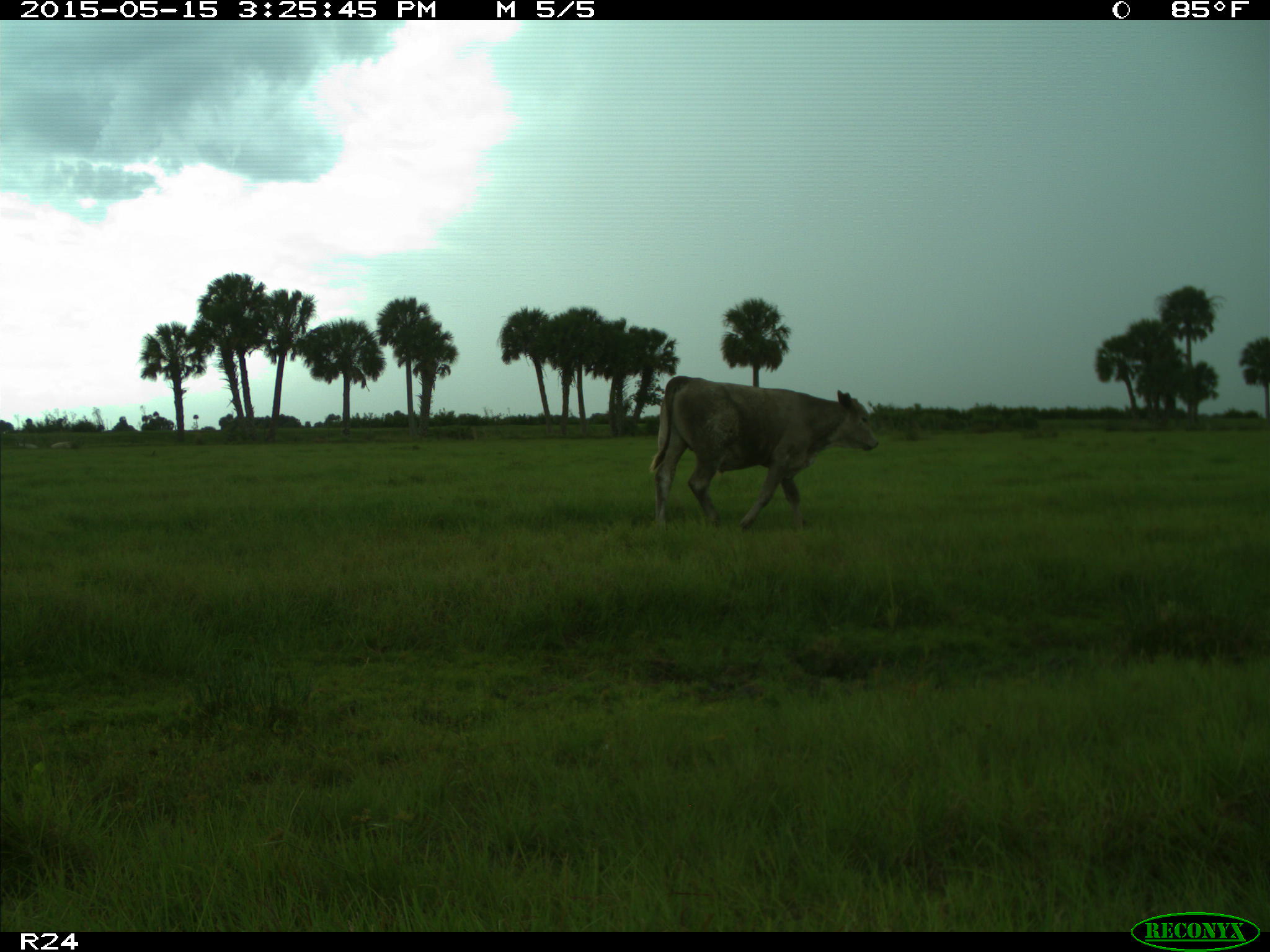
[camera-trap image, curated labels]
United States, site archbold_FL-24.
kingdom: Animalia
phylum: Chordata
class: Mammalia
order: Artiodactyla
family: Bovidae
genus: Bos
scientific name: Bos taurus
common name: domestic cow